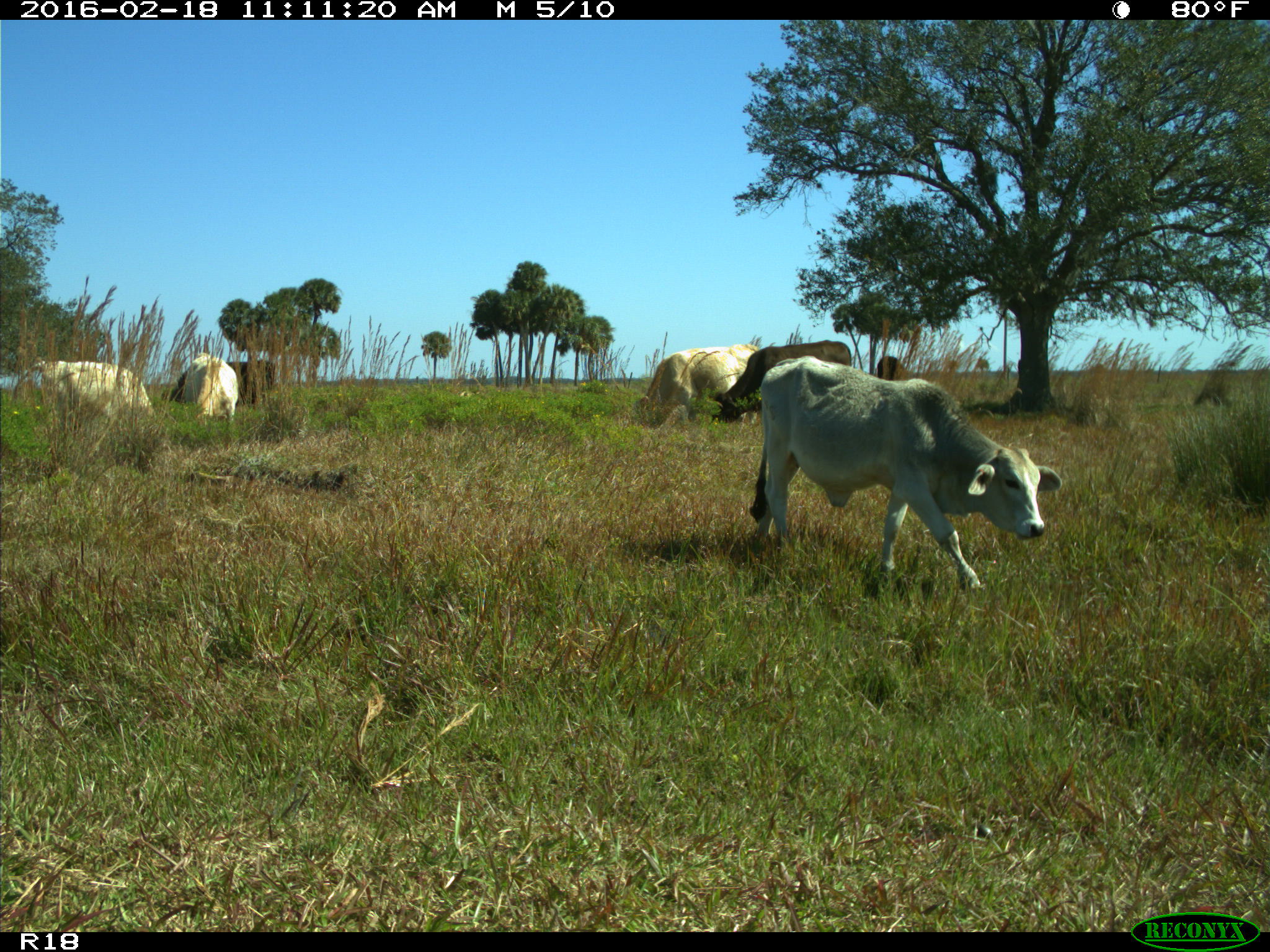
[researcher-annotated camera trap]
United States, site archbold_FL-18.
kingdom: Animalia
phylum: Chordata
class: Mammalia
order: Artiodactyla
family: Bovidae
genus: Bos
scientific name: Bos taurus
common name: domestic cow